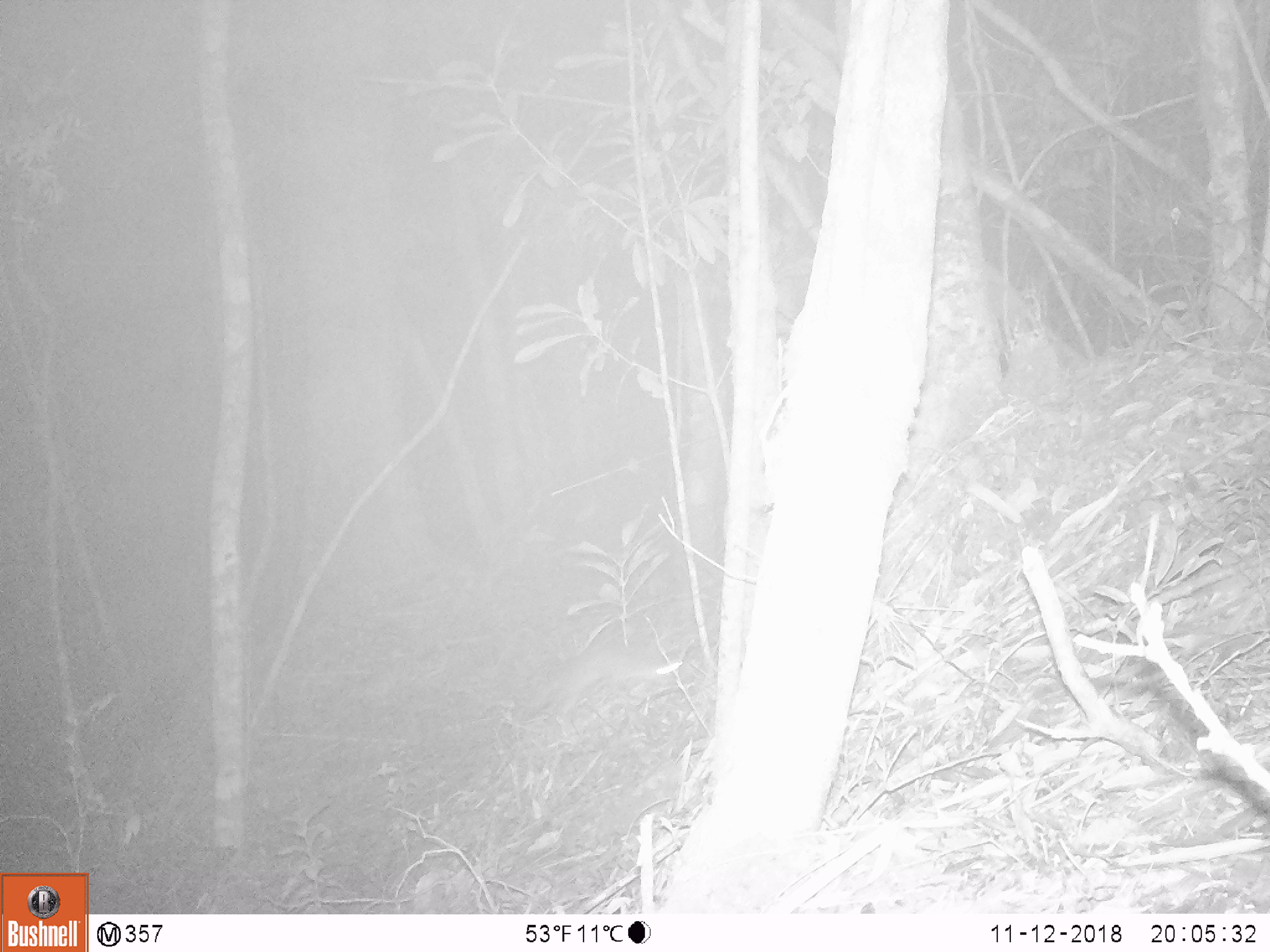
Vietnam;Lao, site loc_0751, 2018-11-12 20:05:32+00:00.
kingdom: Animalia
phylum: Chordata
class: Mammalia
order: Carnivora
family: Mustelidae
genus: Melogale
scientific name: Melogale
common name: ferret badger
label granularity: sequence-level